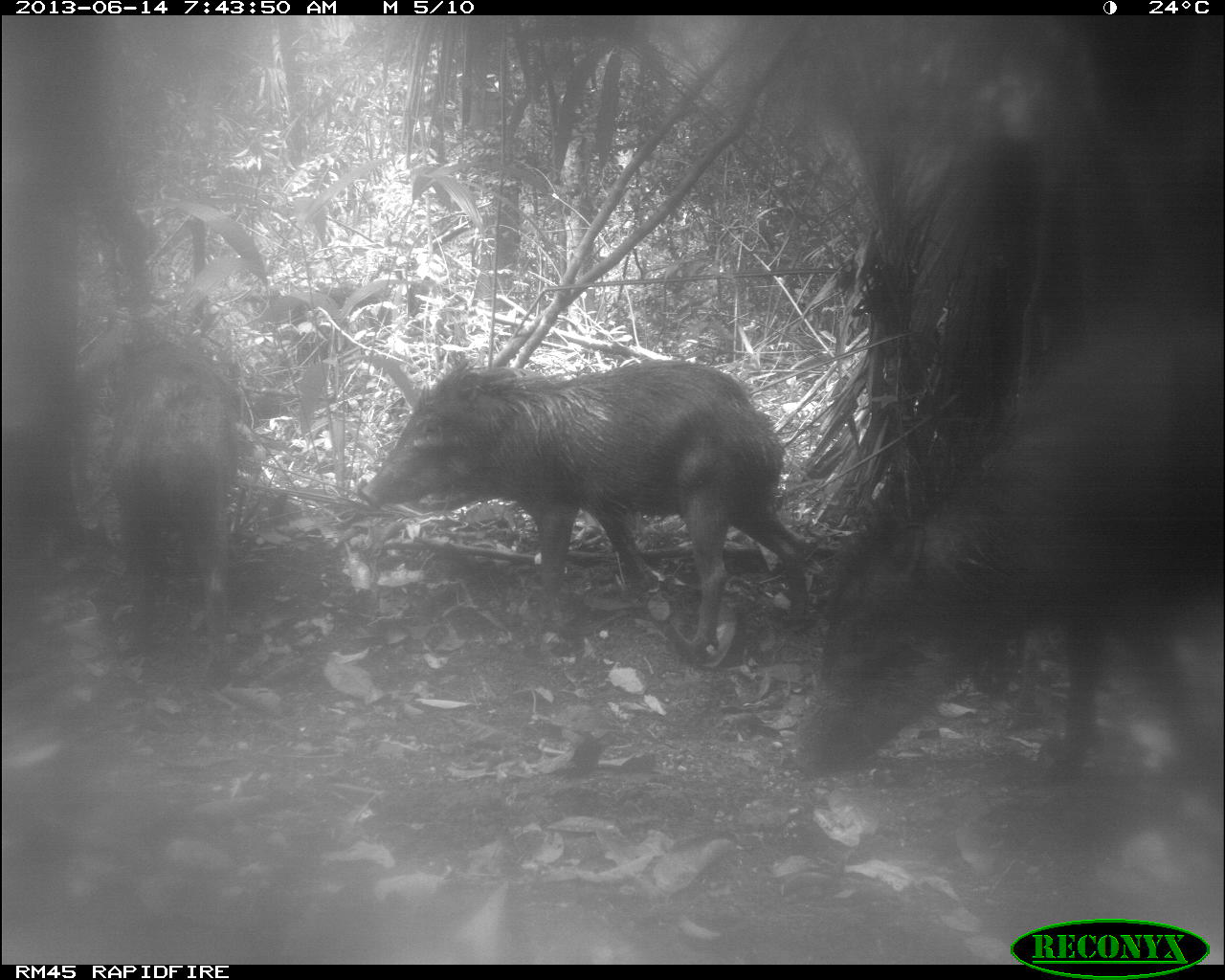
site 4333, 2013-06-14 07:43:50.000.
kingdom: Animalia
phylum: Chordata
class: Mammalia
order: Artiodactyla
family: Tayassuidae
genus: Tayassu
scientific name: Tayassu pecari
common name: white-lipped peccary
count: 6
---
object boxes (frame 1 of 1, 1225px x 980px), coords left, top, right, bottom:
tayassu pecari: 786, 323, 1225, 782; 355, 358, 811, 657; 102, 336, 242, 689